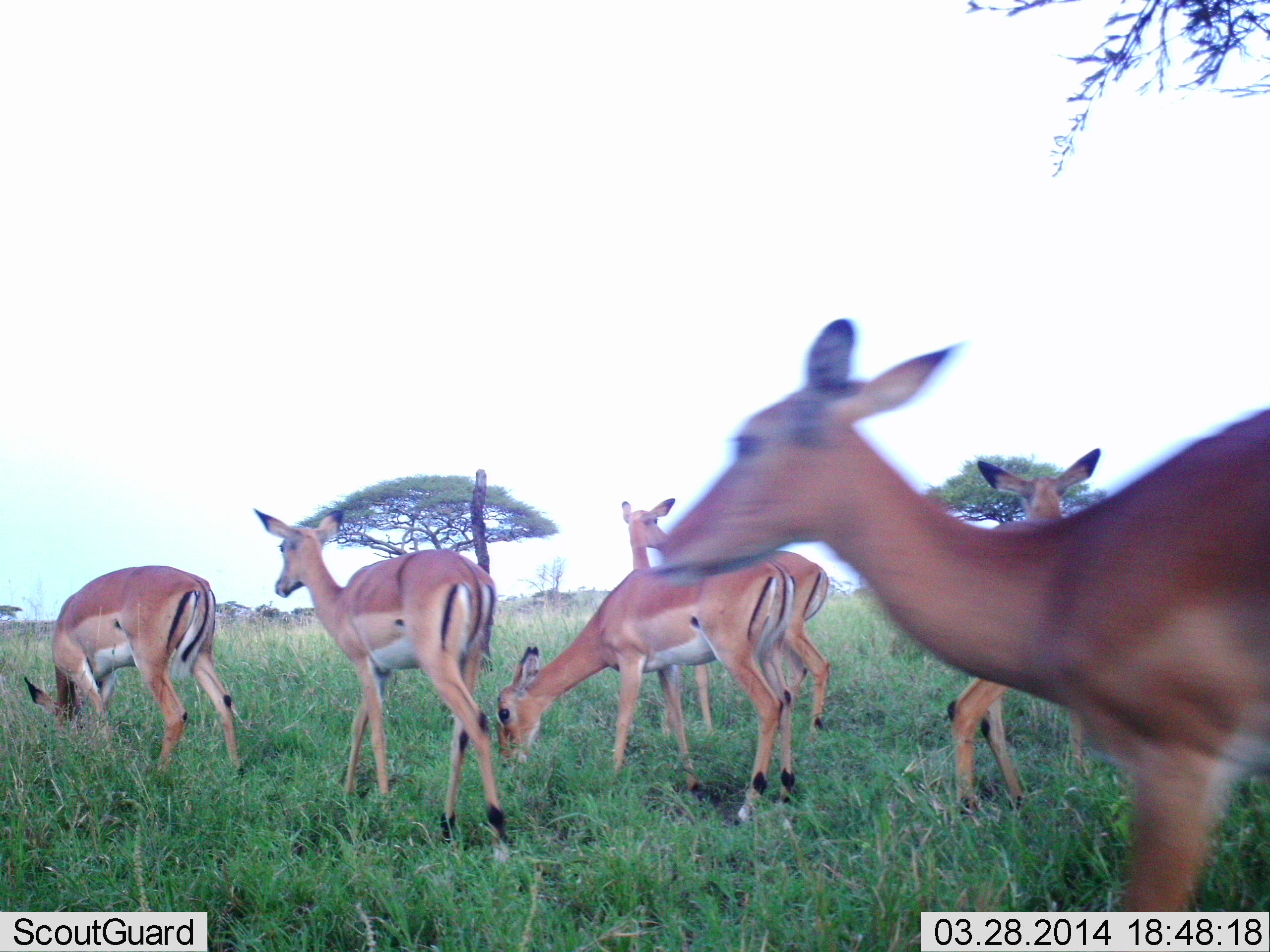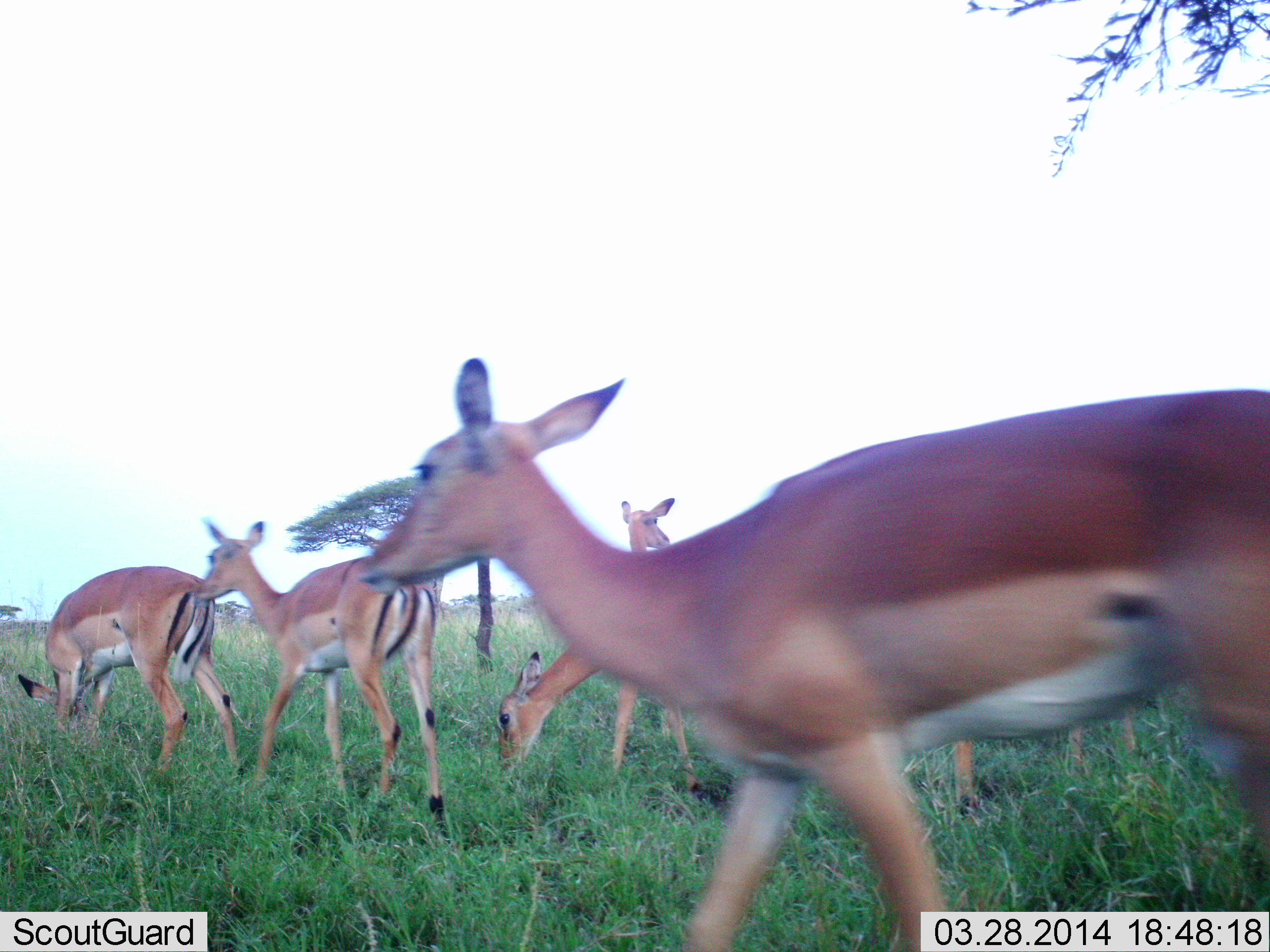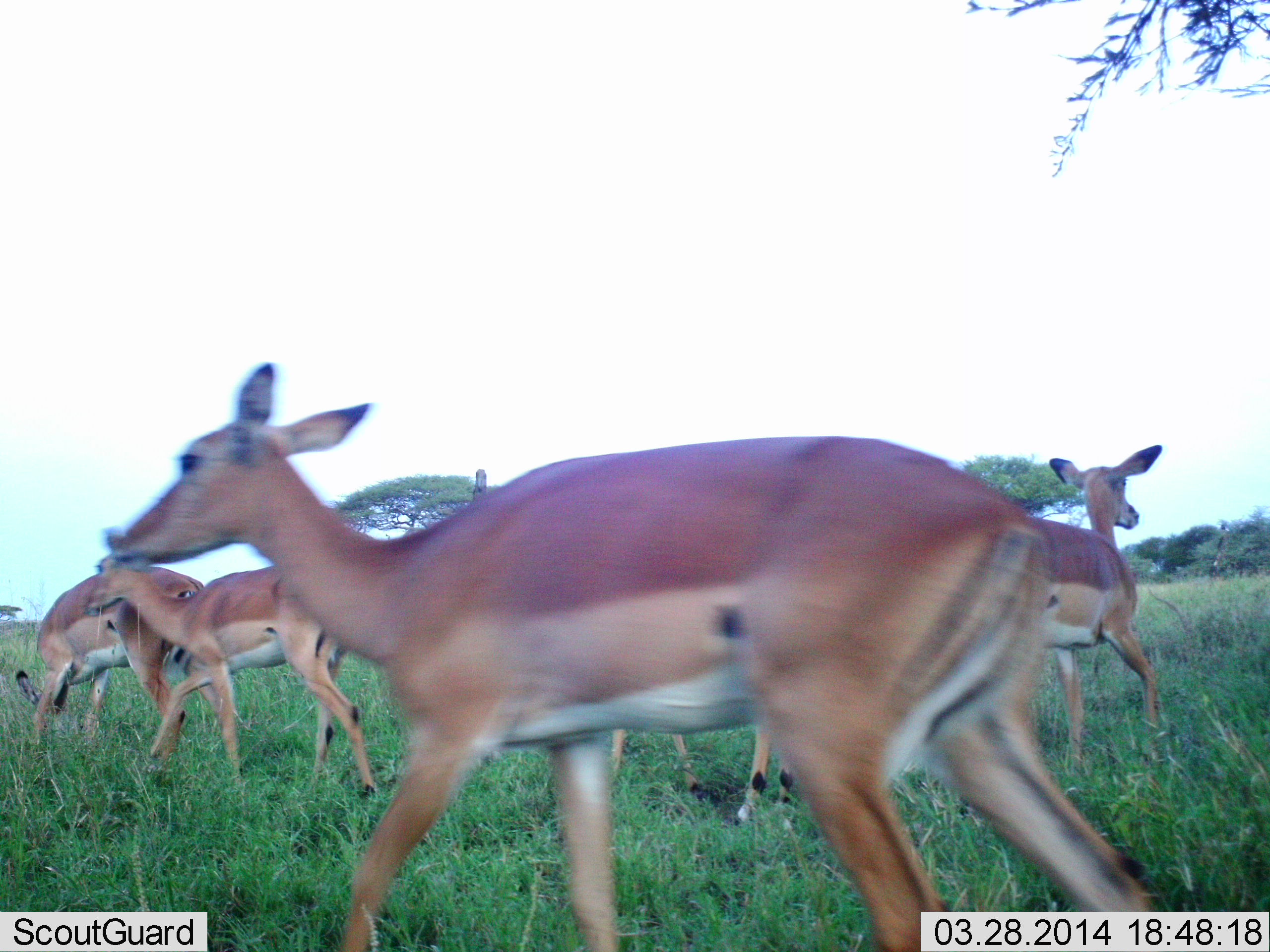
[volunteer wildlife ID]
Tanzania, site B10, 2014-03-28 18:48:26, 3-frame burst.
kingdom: Animalia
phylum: Chordata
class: Mammalia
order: Artiodactyla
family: Bovidae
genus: Aepyceros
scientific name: Aepyceros melampus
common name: impala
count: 6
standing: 41%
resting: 0%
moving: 82%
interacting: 5%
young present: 0%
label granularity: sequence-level